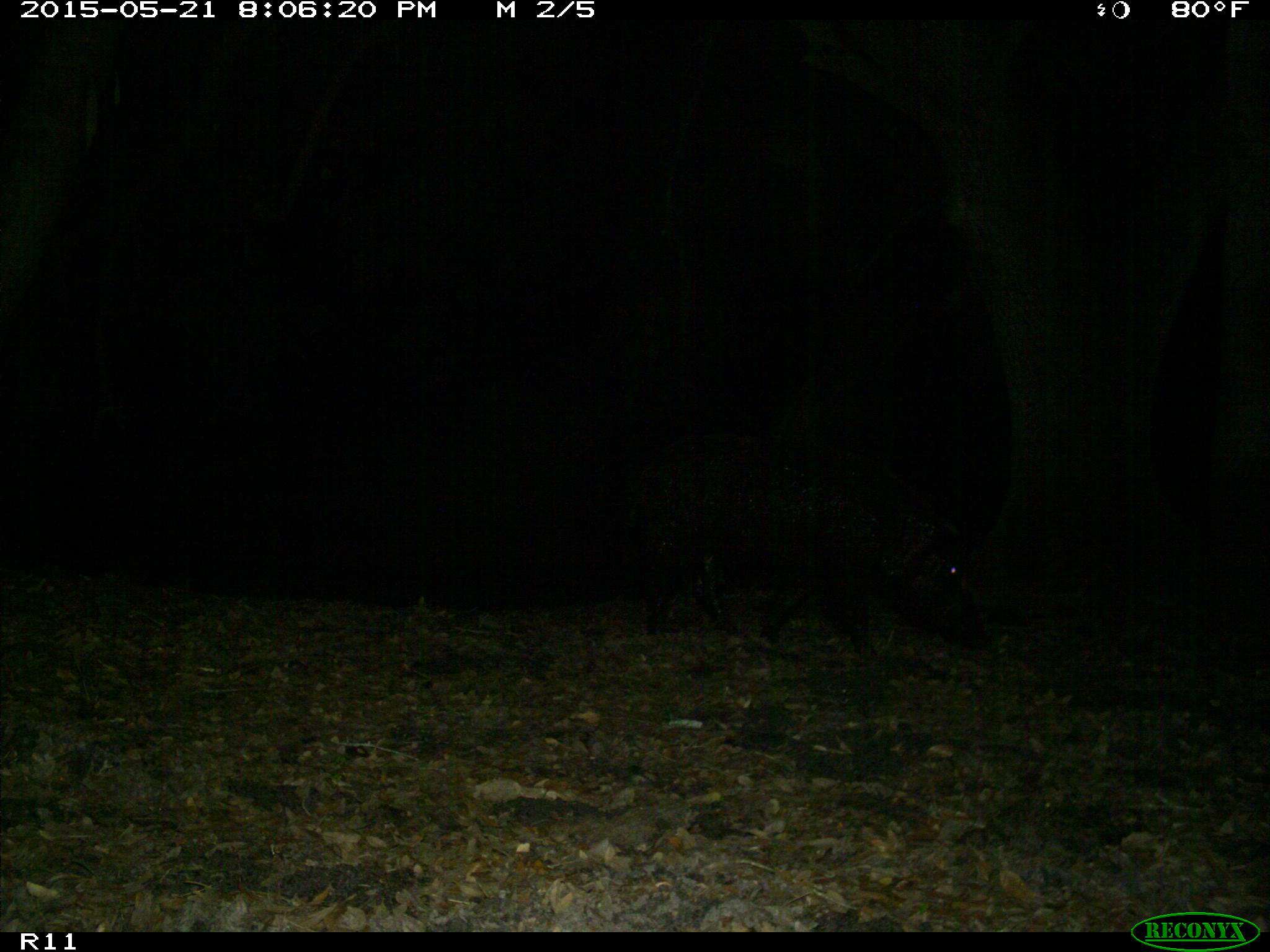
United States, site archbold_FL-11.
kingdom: Animalia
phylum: Chordata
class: Mammalia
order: Artiodactyla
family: Suidae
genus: Sus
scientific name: Sus scrofa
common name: wild boar